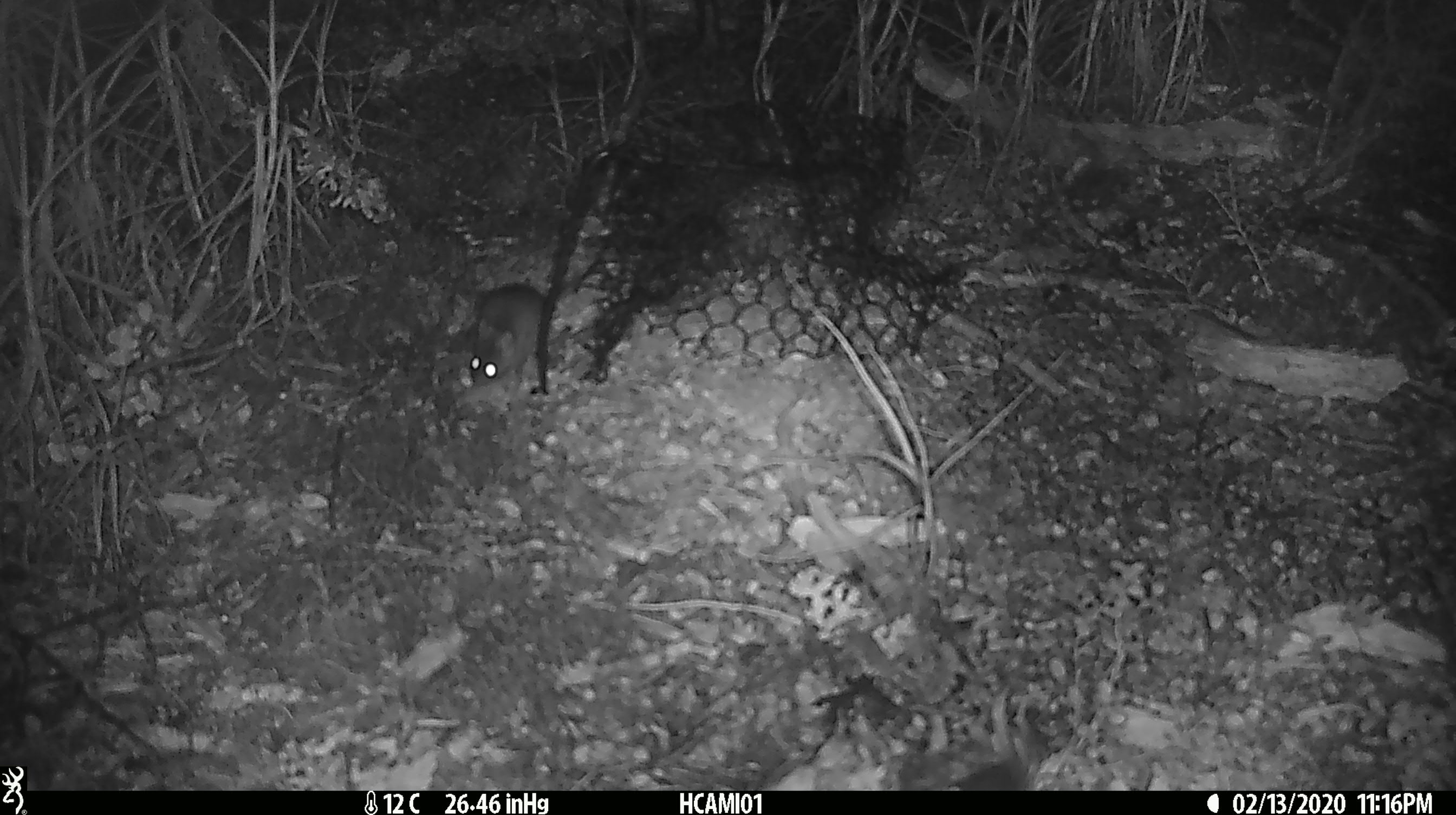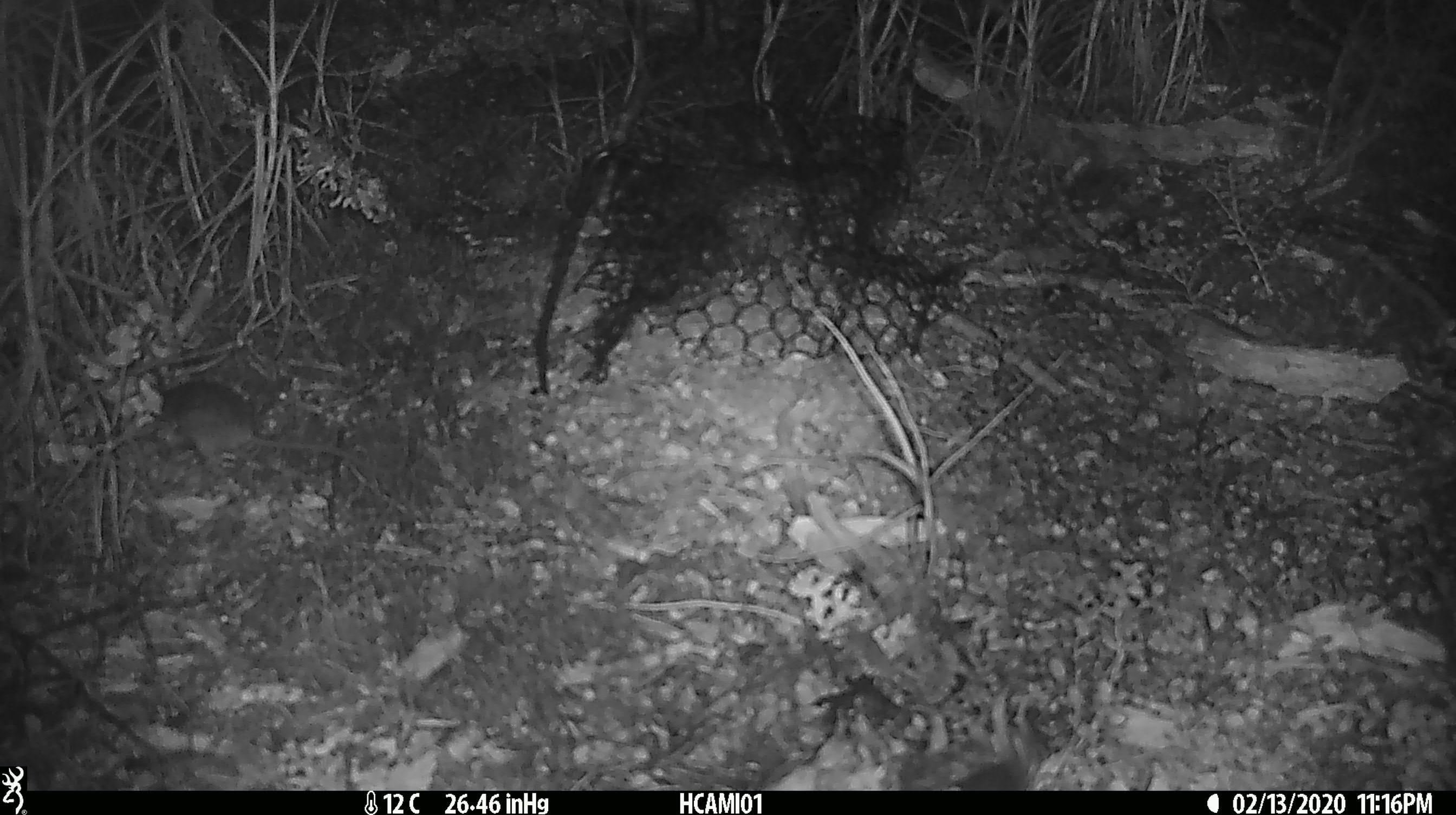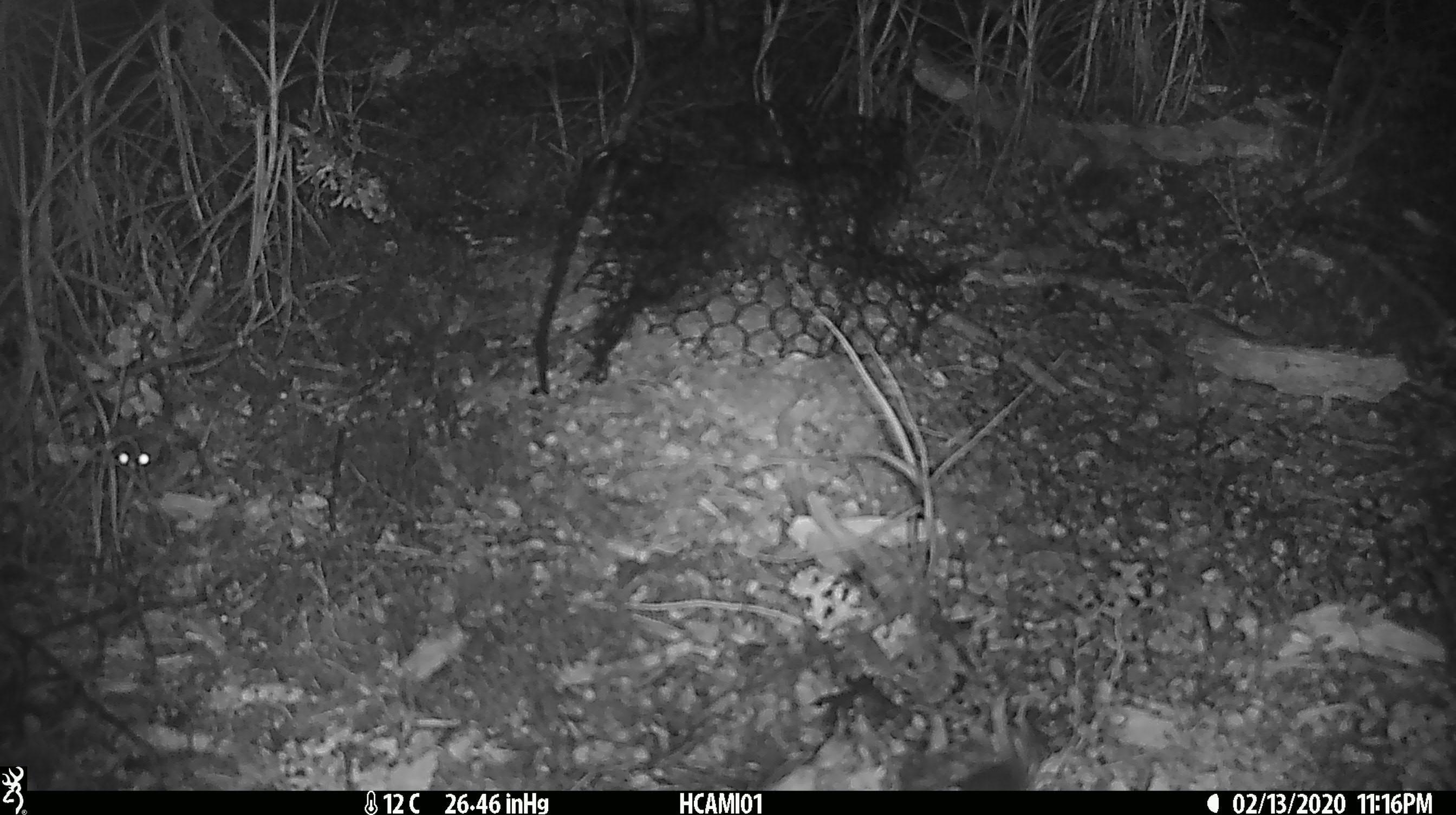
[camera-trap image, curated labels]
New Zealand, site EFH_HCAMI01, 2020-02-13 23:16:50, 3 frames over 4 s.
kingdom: Animalia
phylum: Chordata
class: Mammalia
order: Rodentia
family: Muridae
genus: Mus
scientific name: Mus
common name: mouse